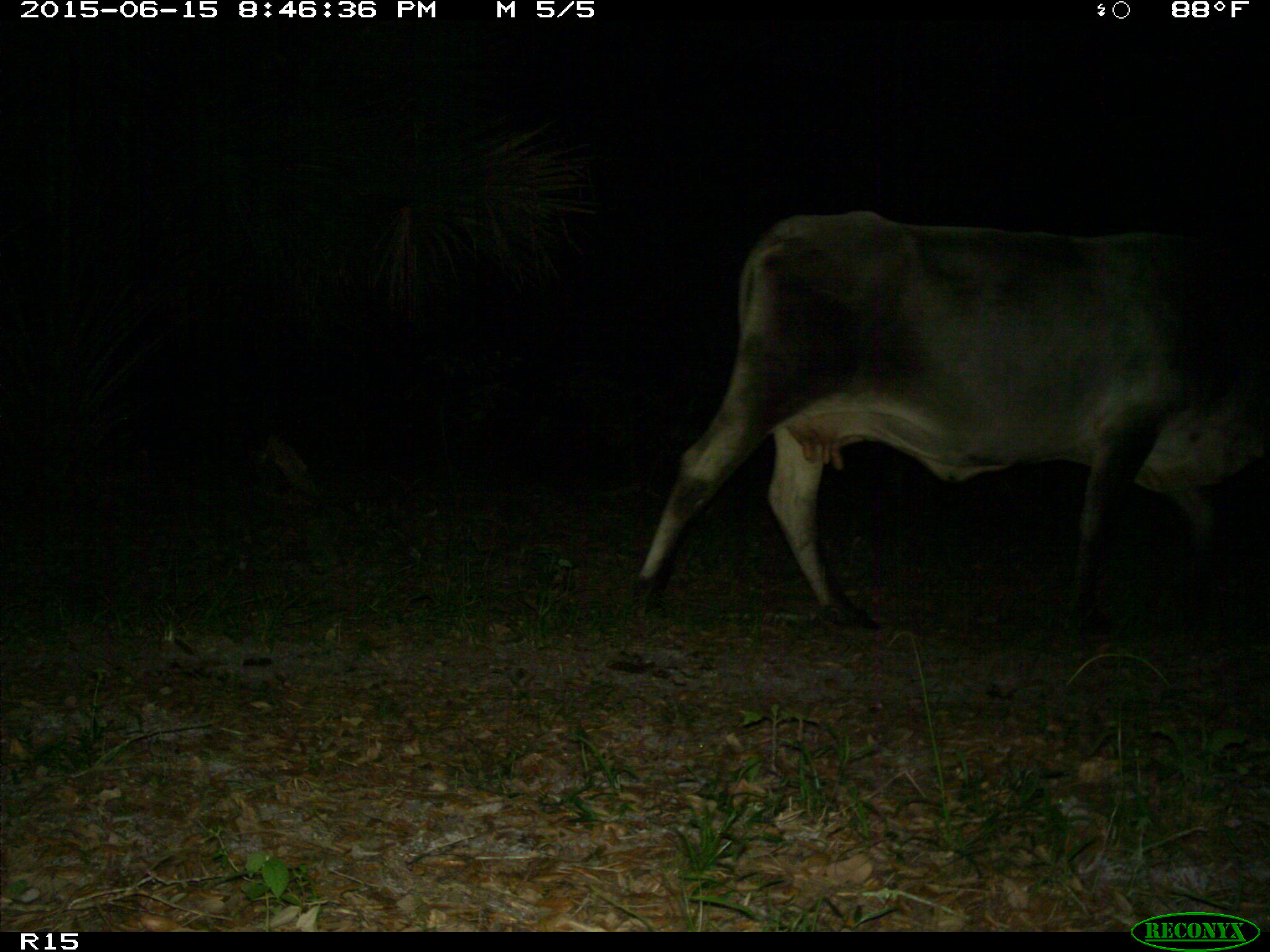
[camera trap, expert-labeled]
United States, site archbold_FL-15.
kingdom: Animalia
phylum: Chordata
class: Mammalia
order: Artiodactyla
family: Bovidae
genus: Bos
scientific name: Bos taurus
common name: domestic cow